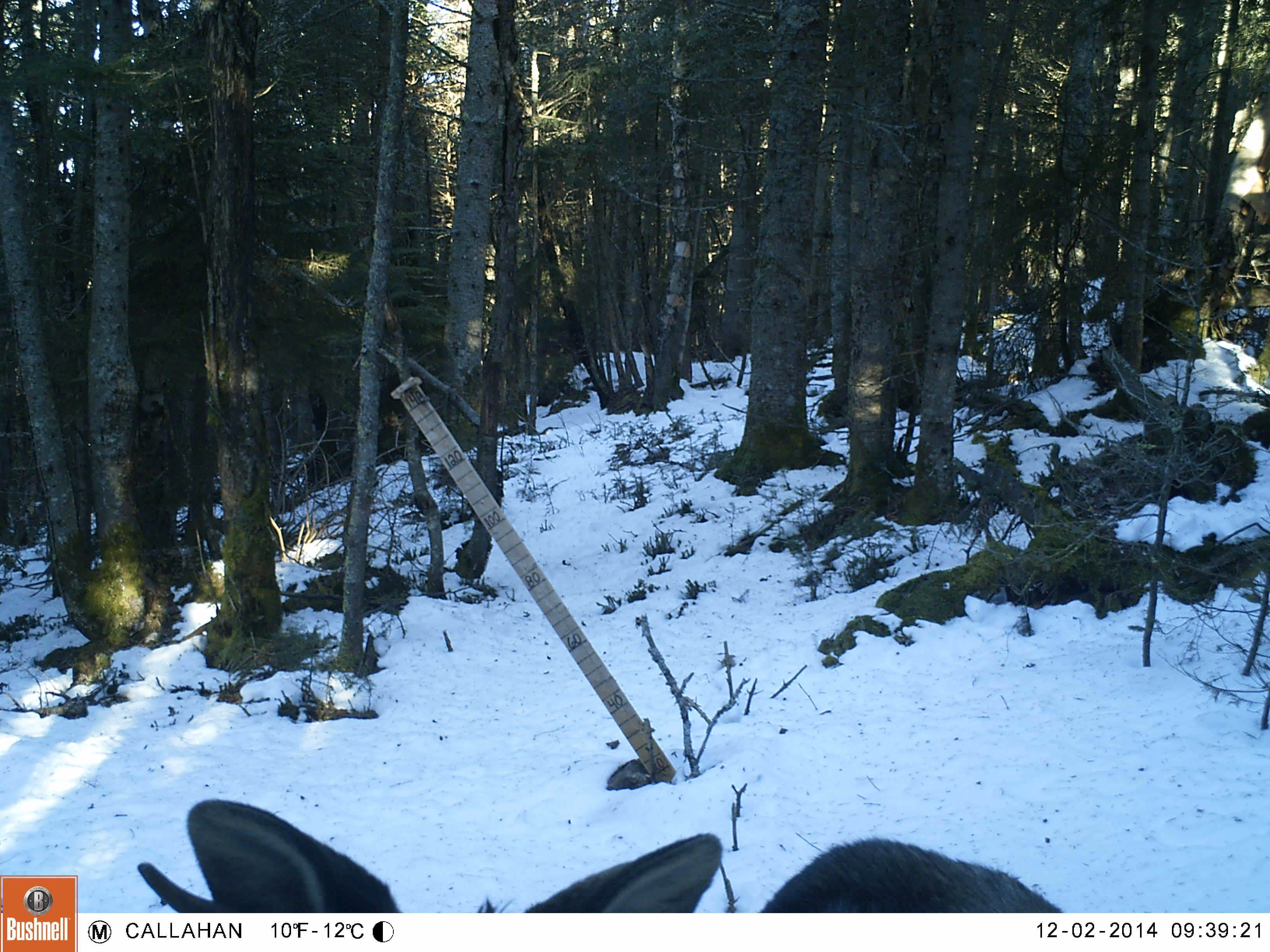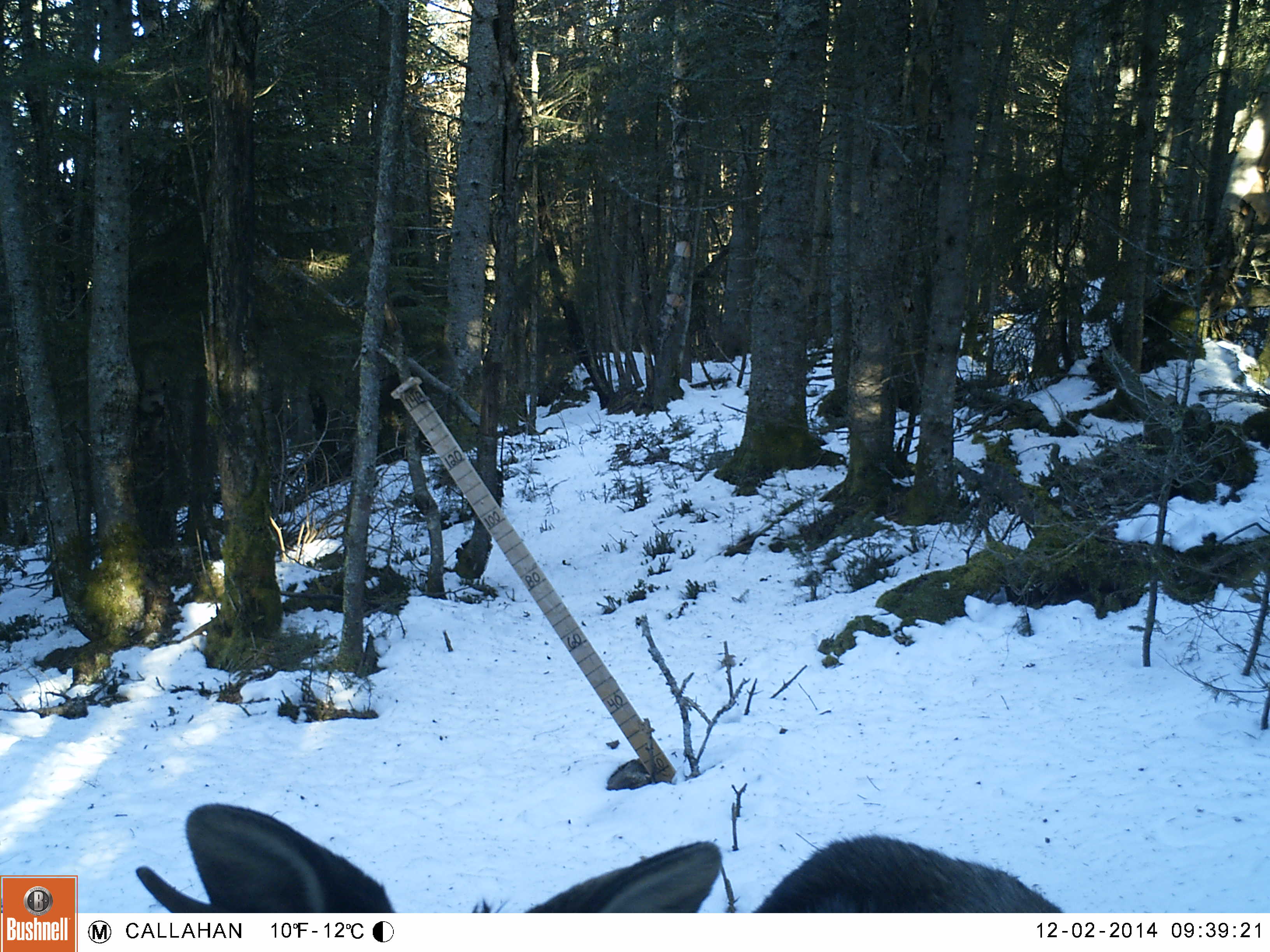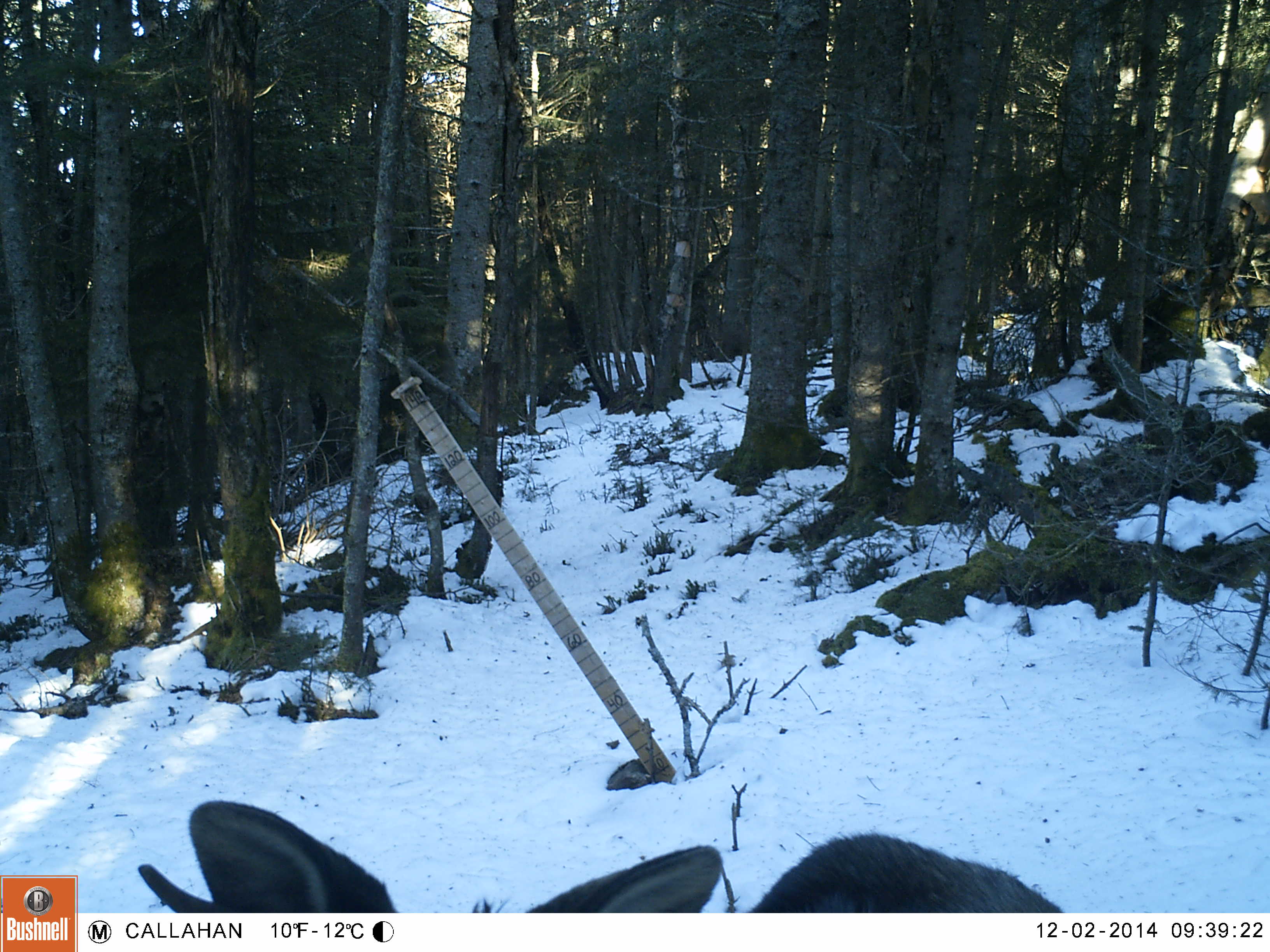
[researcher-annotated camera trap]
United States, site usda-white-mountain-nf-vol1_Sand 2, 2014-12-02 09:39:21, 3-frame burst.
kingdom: Animalia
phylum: Chordata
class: Mammalia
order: Artiodactyla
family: Cervidae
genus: Alces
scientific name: Alces alces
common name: moose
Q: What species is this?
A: Moose (Alces alces).